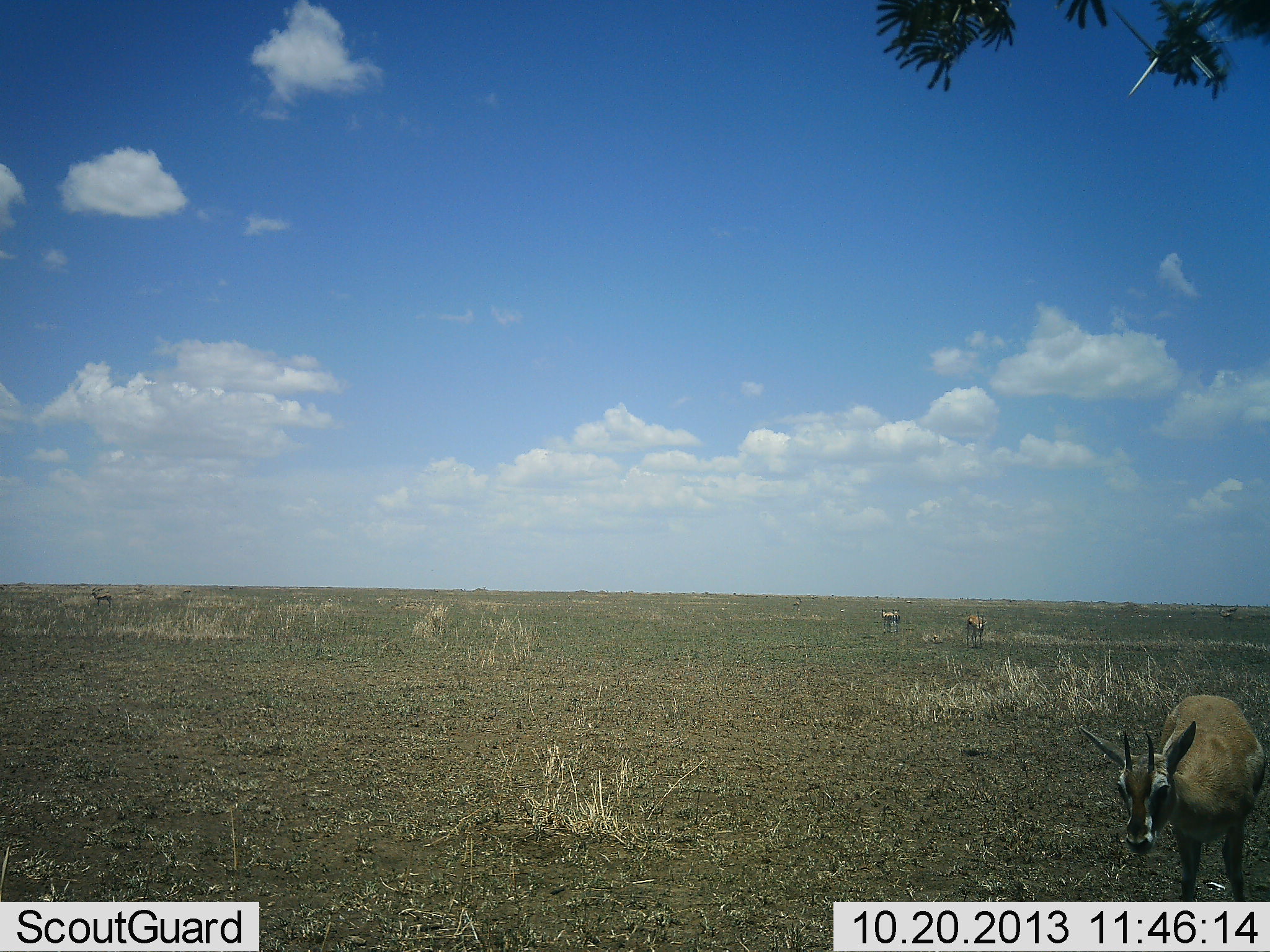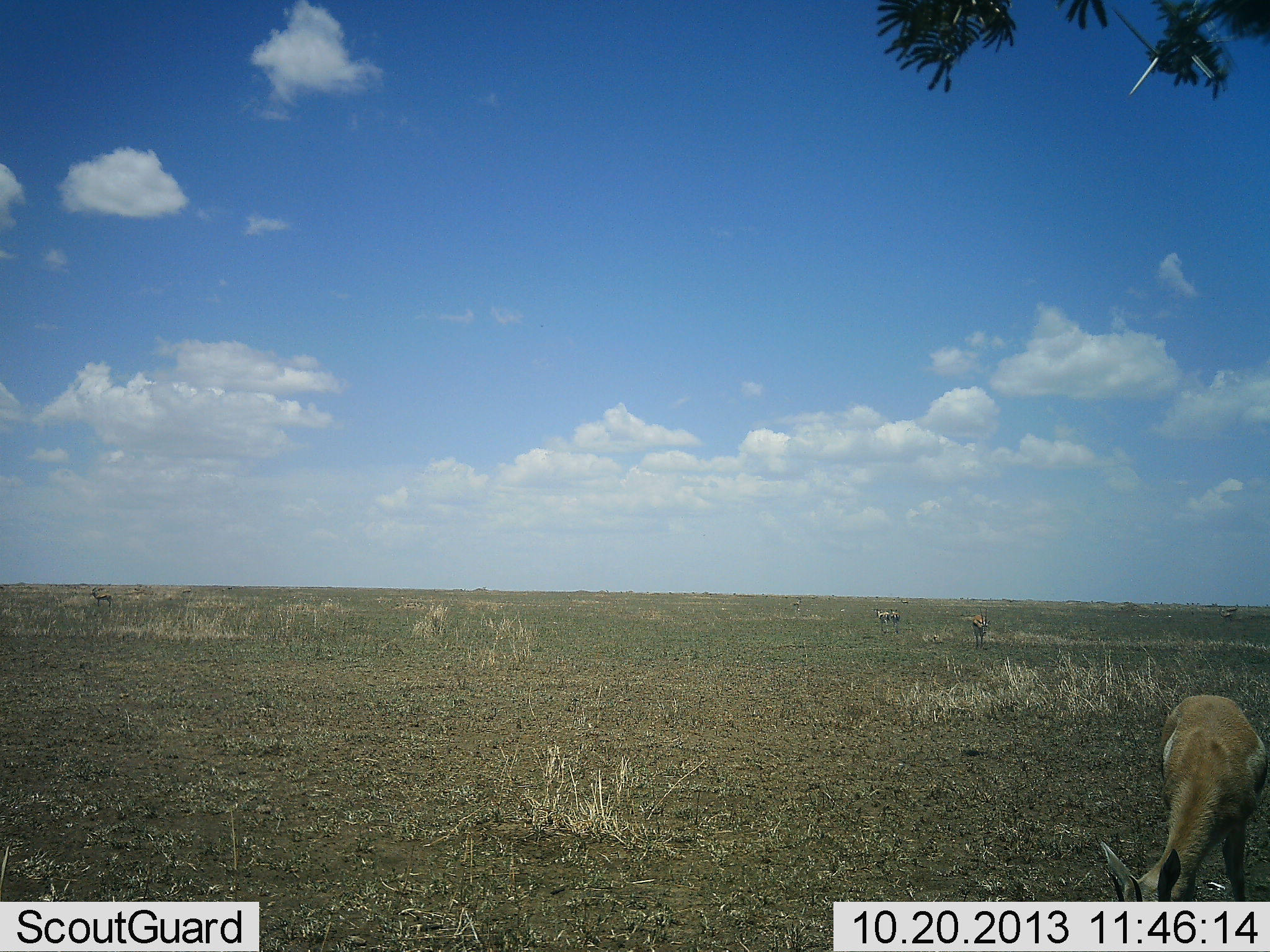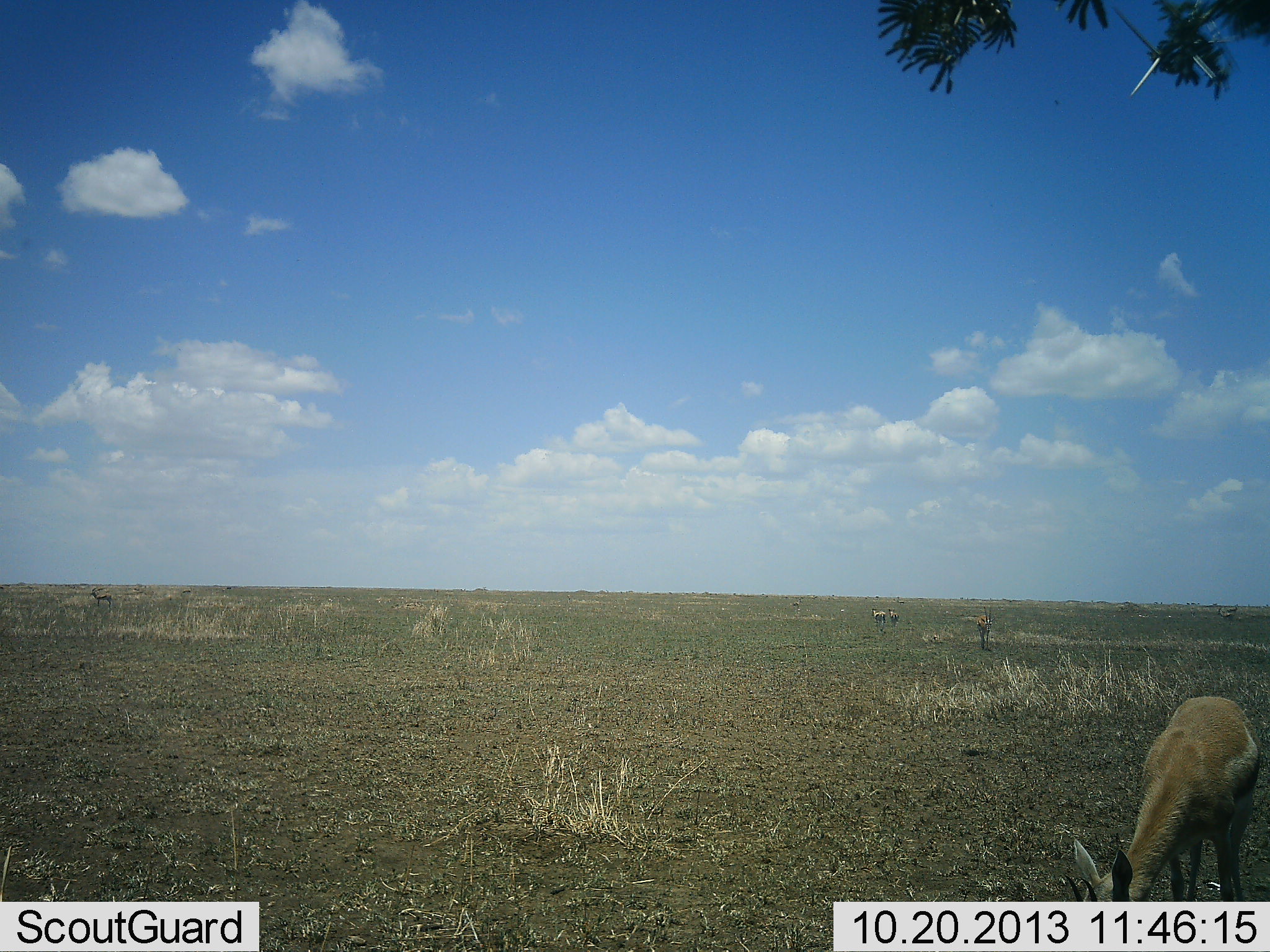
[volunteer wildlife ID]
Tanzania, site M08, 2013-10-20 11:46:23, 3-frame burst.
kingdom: Animalia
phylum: Chordata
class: Mammalia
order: Artiodactyla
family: Bovidae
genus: Eudorcas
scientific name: Eudorcas thomsonii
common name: thomson's gazelle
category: gazellethomsons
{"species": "gazellethomsons (thomson's gazelle) (Eudorcas thomsonii)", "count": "4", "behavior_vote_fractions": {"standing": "71%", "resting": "21%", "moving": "50%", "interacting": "0%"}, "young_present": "0%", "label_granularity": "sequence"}